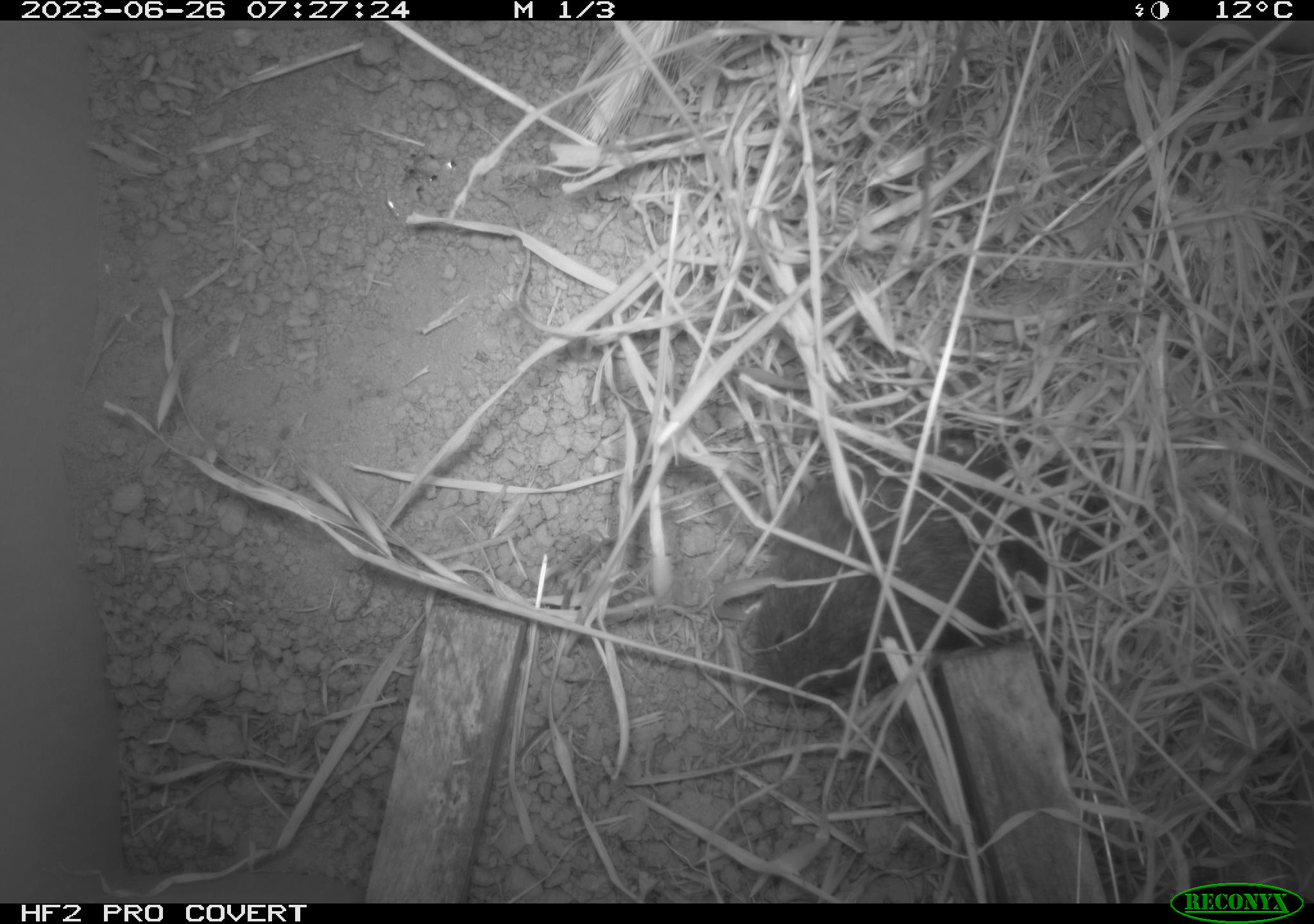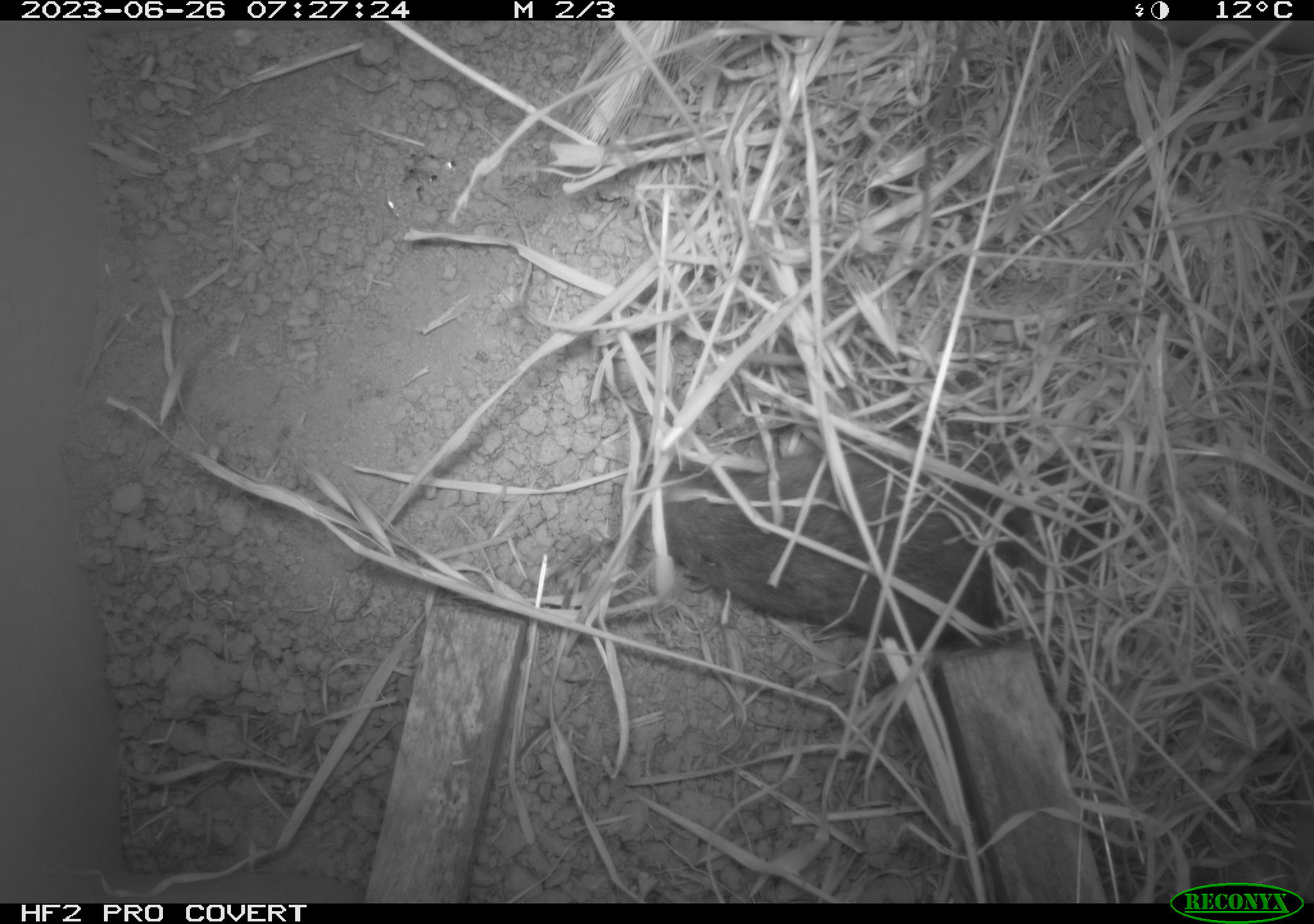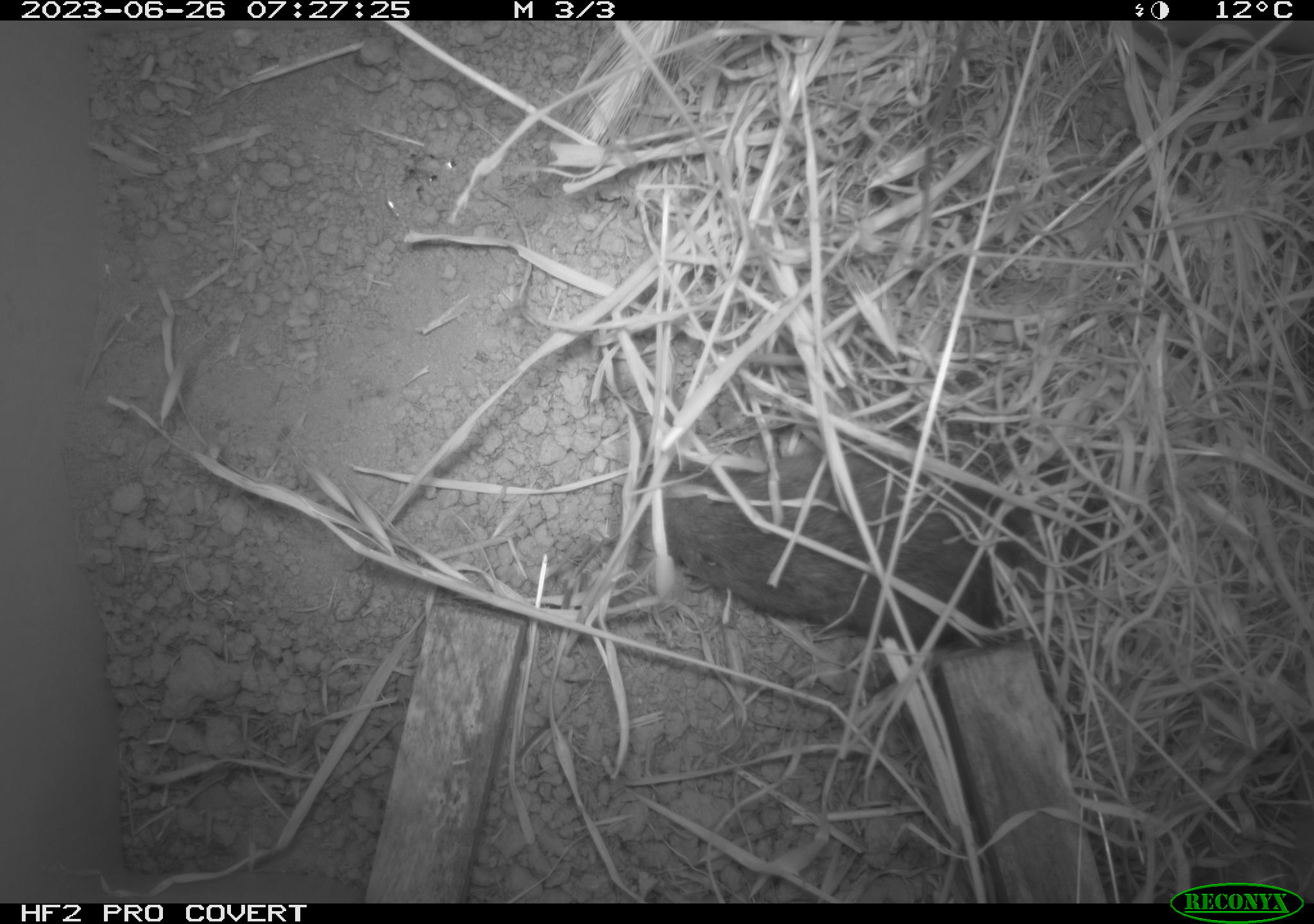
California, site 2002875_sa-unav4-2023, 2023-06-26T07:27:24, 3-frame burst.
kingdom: Animalia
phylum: Chordata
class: Mammalia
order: Rodentia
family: Cricetidae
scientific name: Arvicolinae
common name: voles, lemmings, and muskrats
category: arvicolinae subfamily